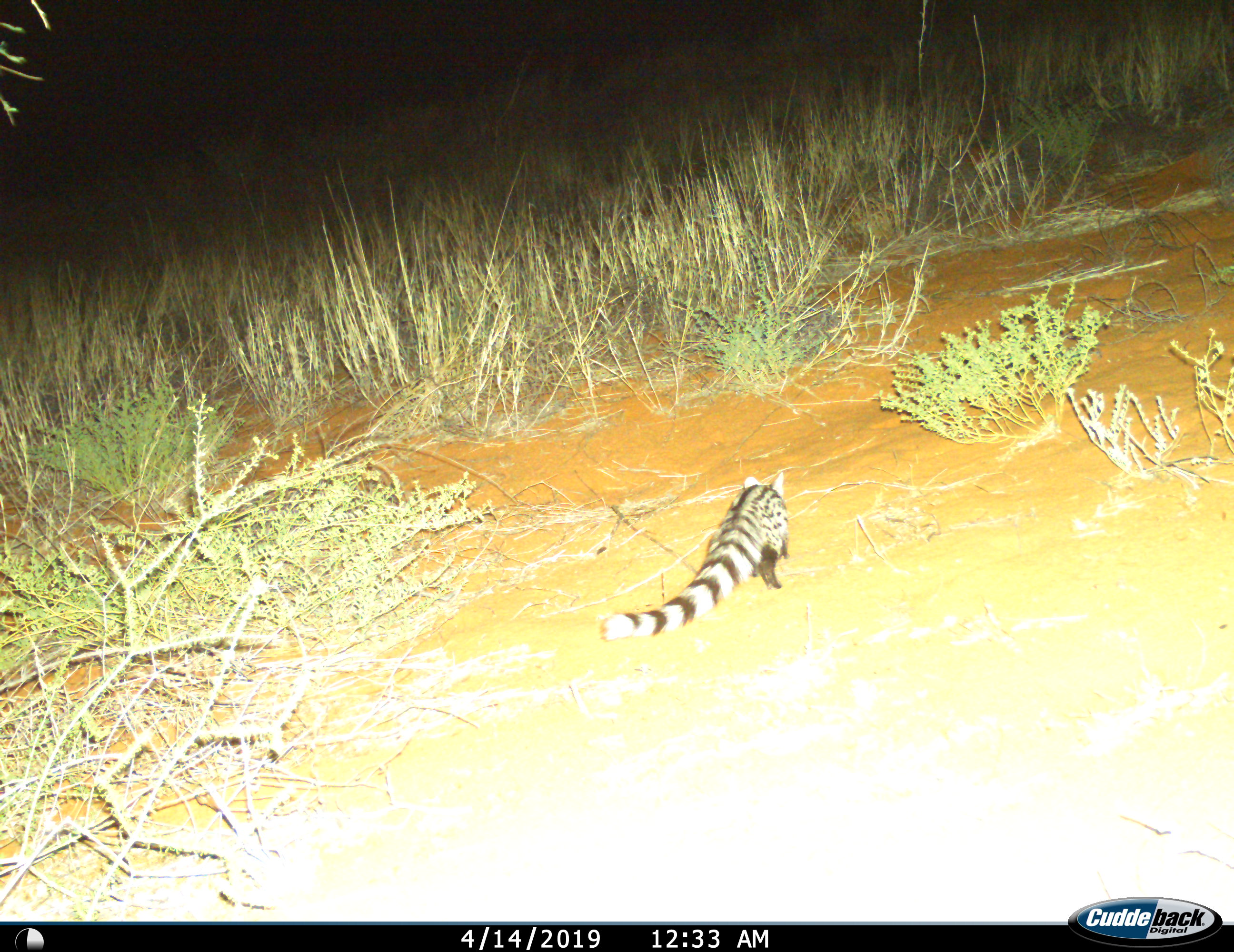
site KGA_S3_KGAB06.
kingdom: Animalia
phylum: Chordata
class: Mammalia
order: Carnivora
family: Viverridae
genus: Genetta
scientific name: Genetta genetta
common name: small-spotted genet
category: genetcommonsmallspotted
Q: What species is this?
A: Genetcommonsmallspotted (small-spotted genet) (Genetta genetta).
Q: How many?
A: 1.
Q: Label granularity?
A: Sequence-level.